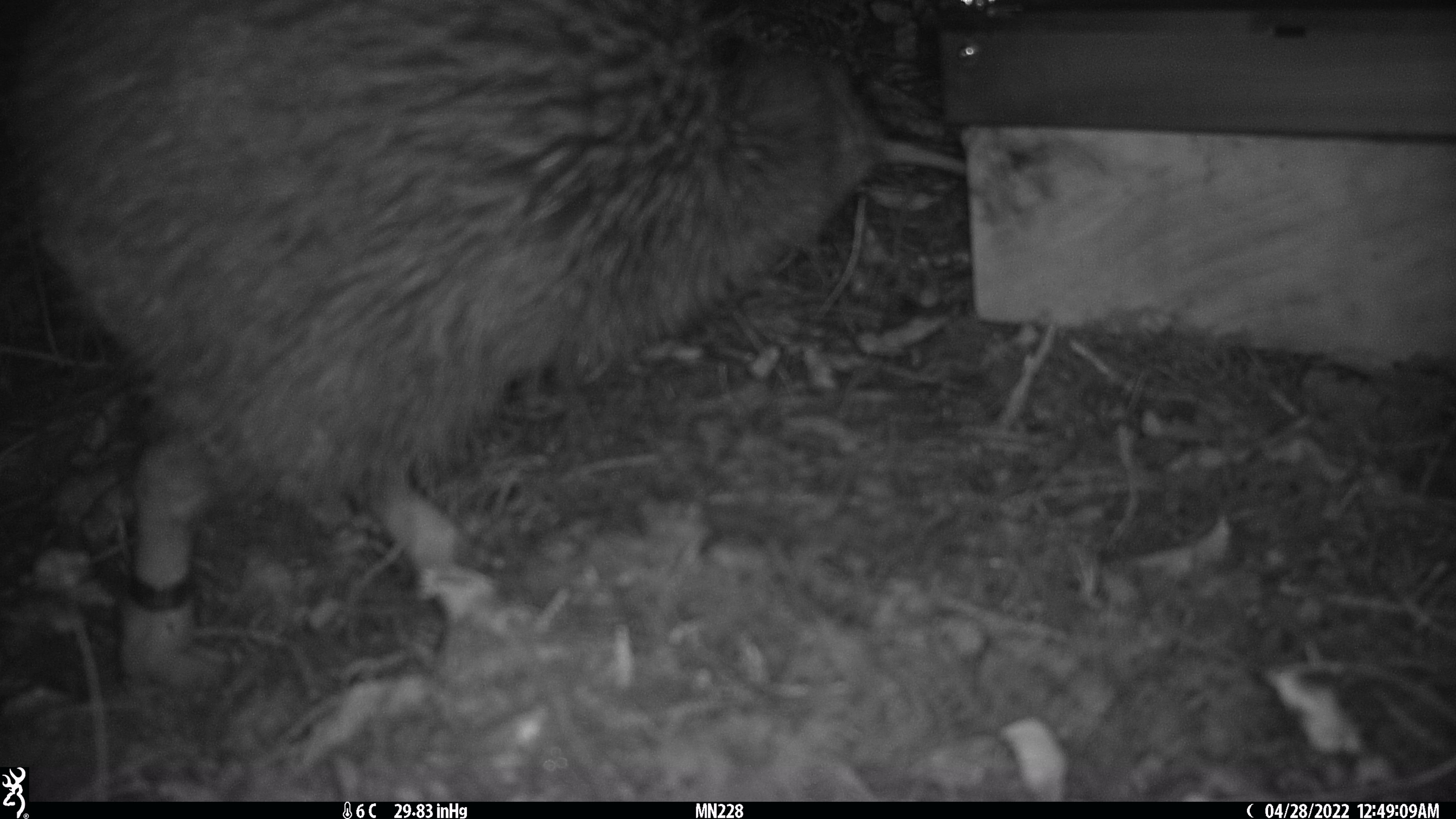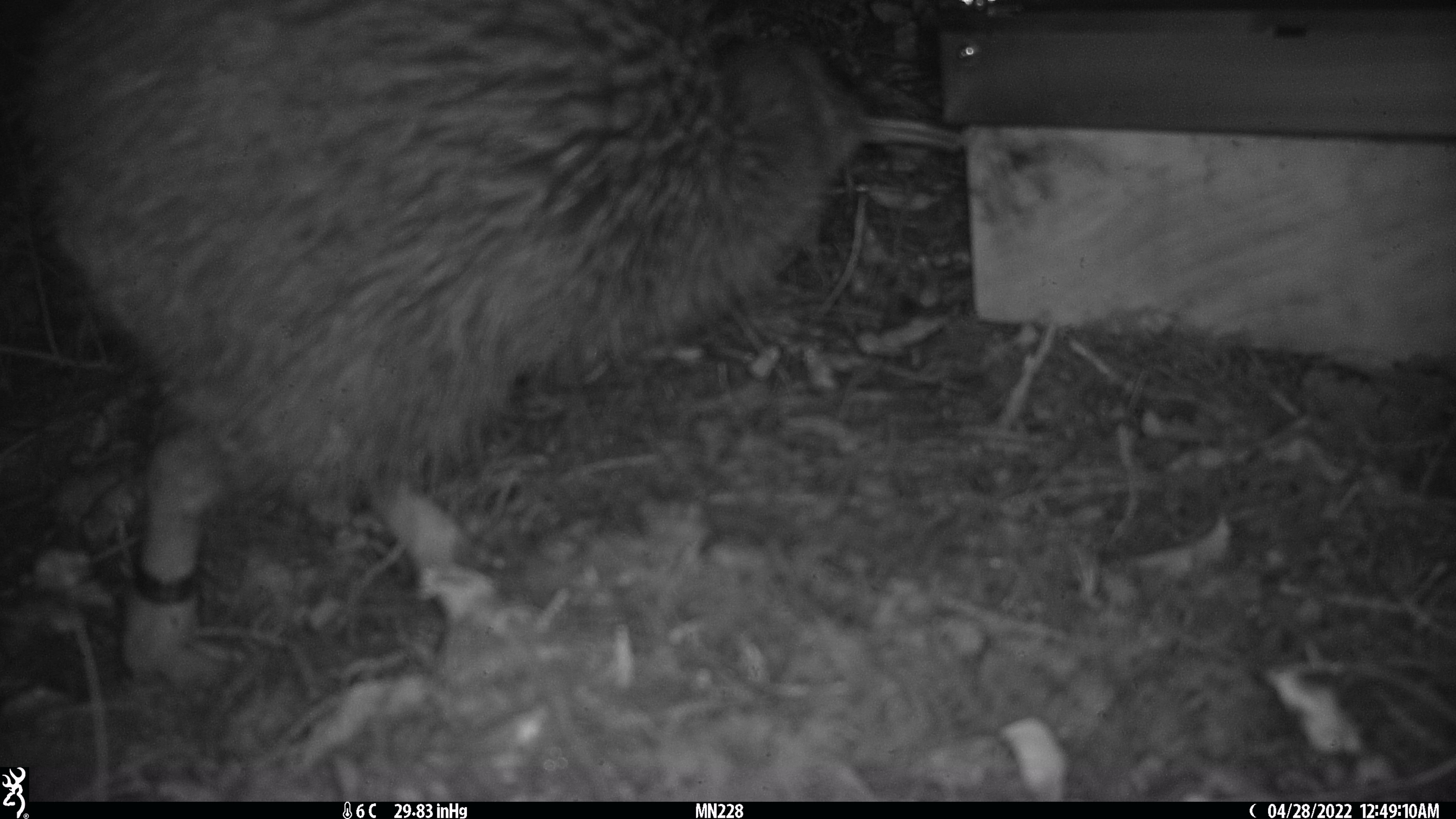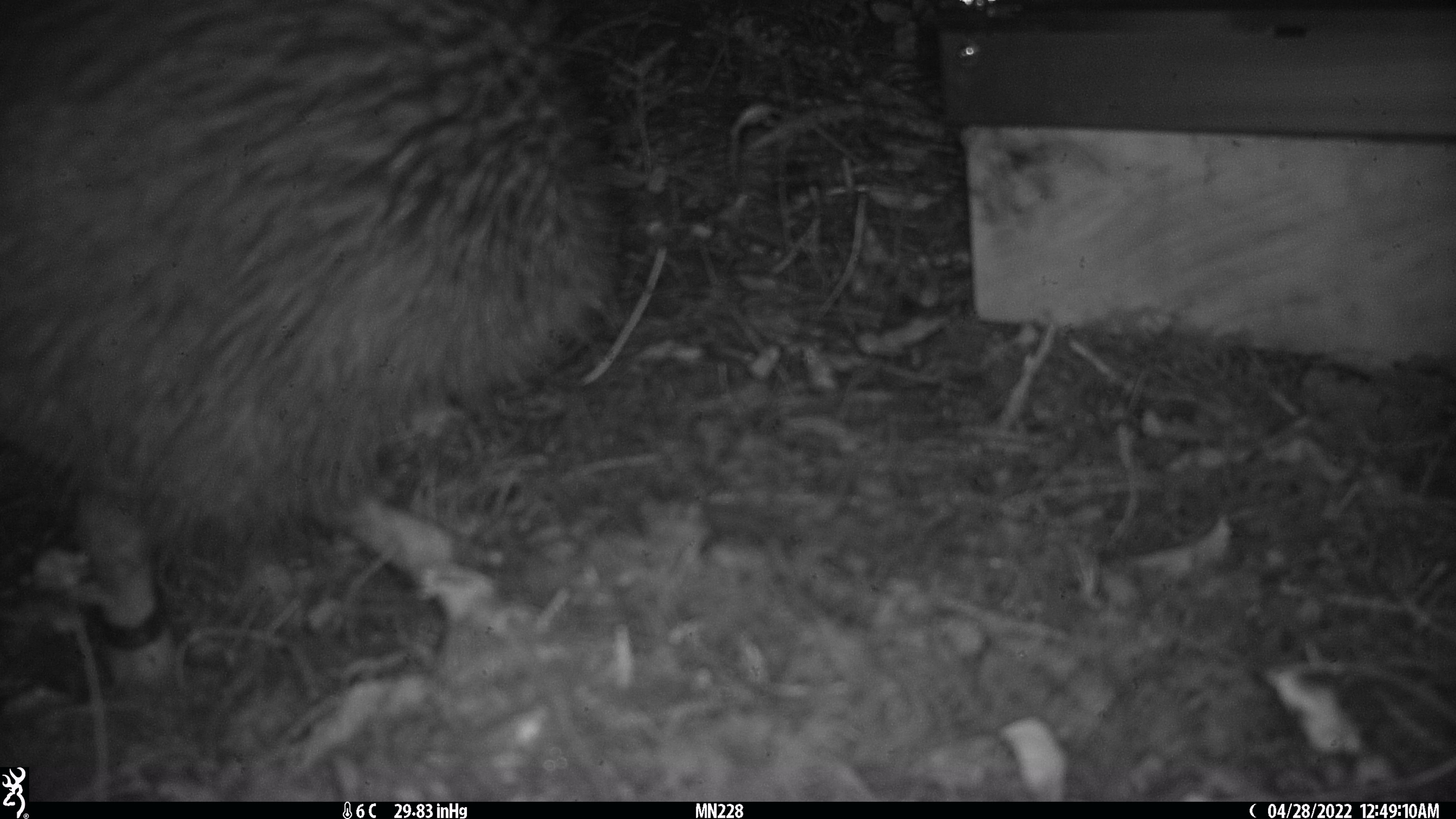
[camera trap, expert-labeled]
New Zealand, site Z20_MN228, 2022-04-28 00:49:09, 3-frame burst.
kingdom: Animalia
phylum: Chordata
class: Aves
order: Apterygiformes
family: Apterygidae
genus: Apteryx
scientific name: Apteryx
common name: kiwi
Kiwi (Apteryx).